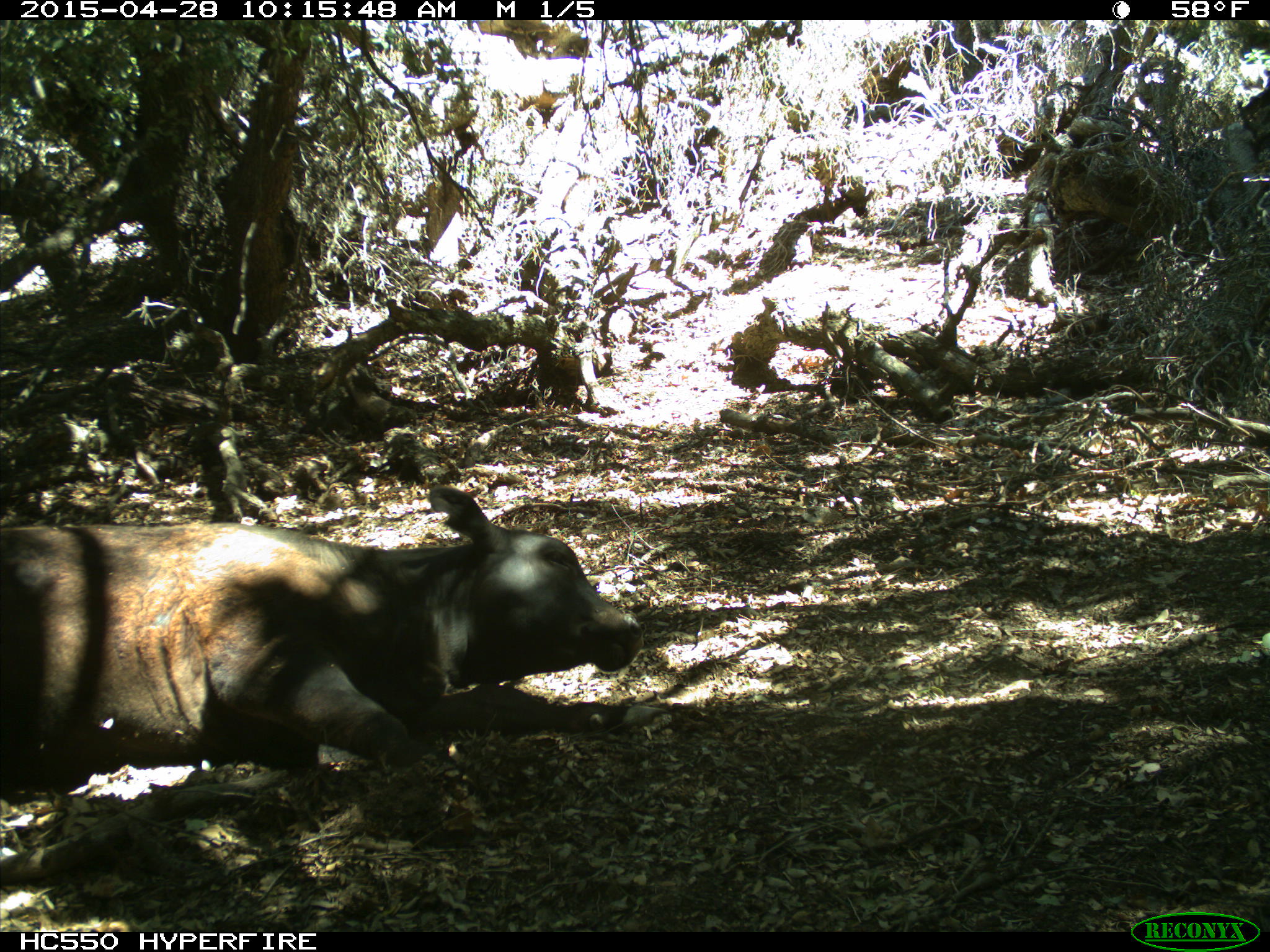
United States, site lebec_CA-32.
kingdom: Animalia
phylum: Chordata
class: Mammalia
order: Artiodactyla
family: Bovidae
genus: Bos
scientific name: Bos taurus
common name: domestic cow